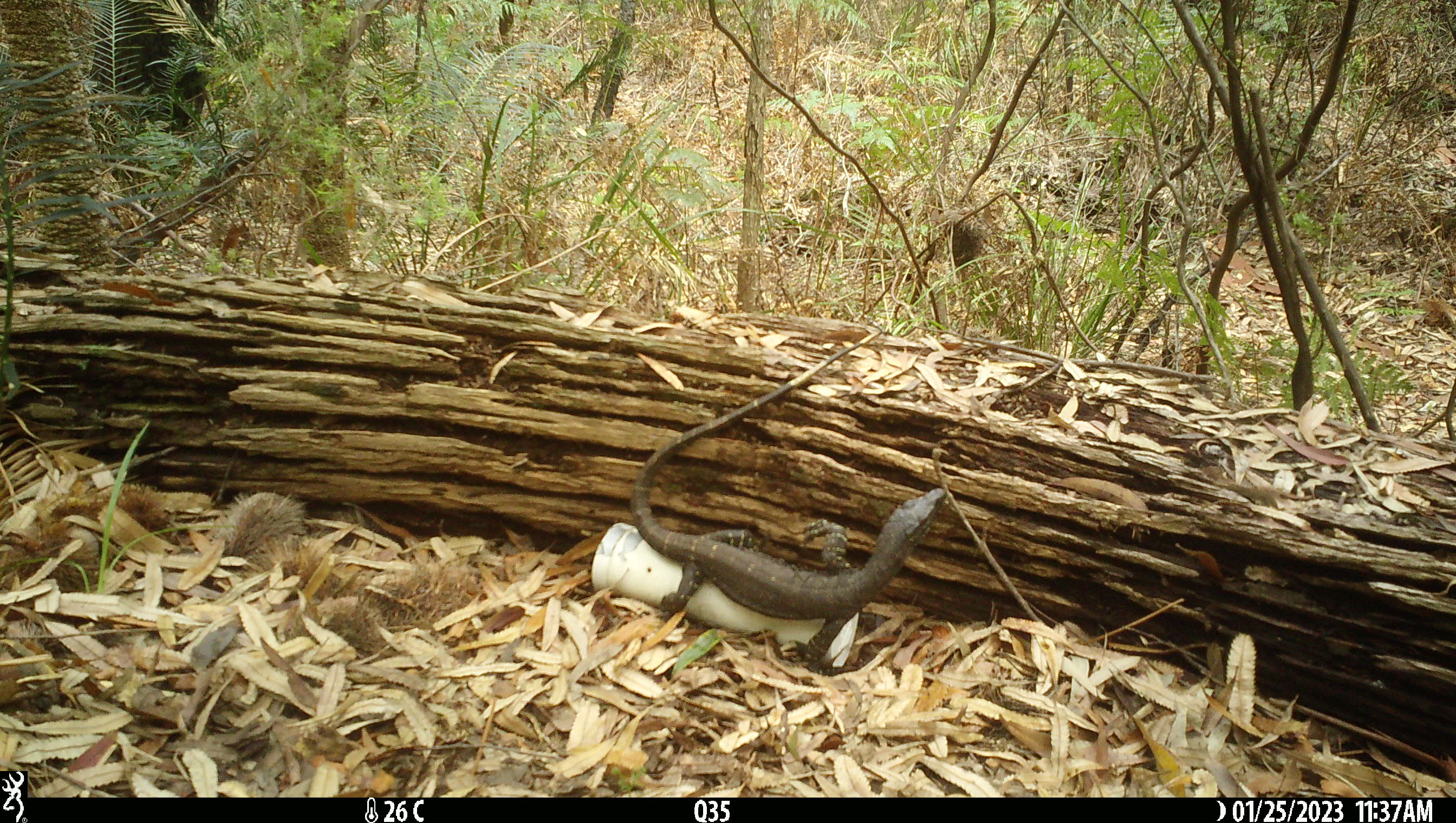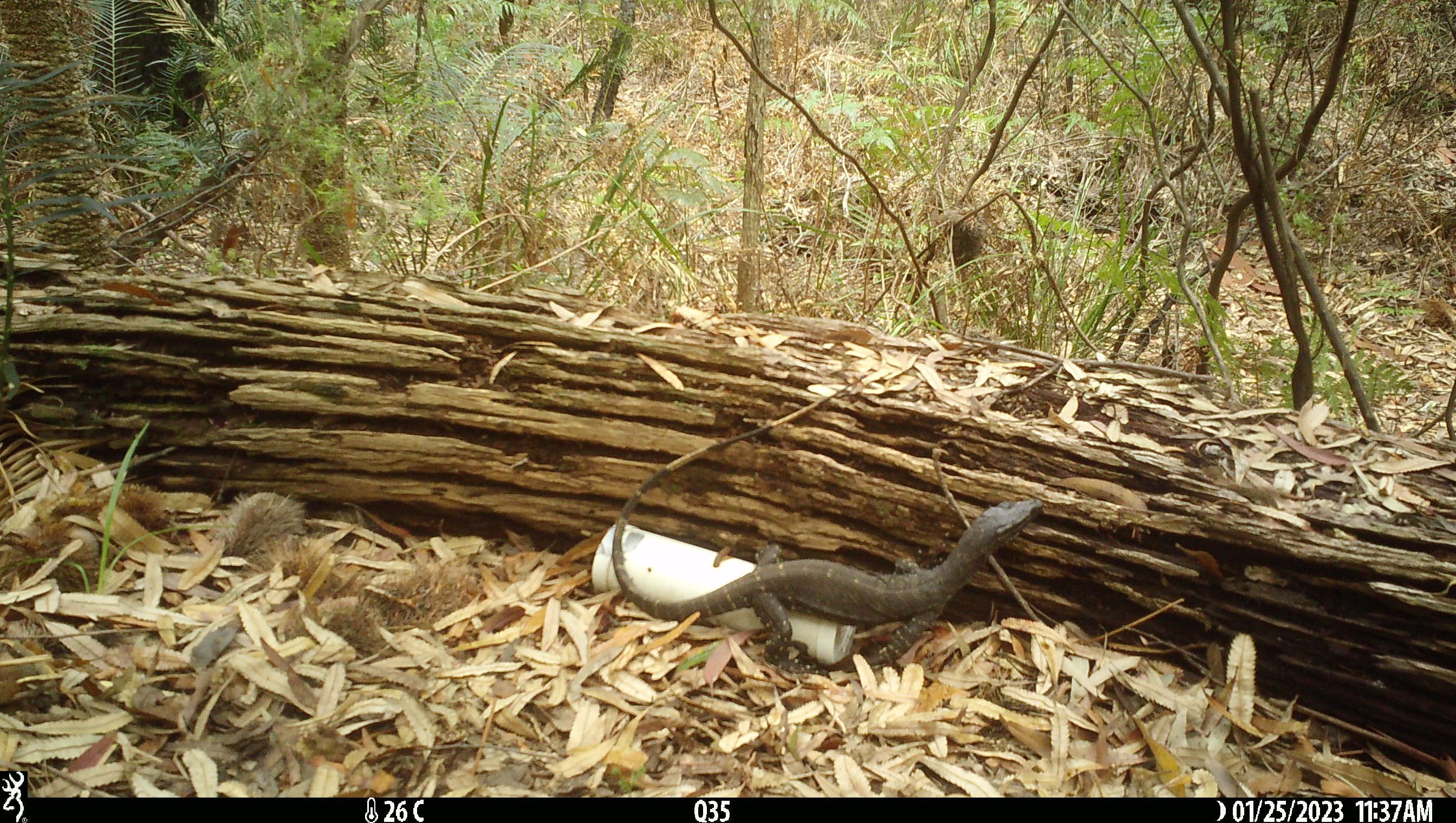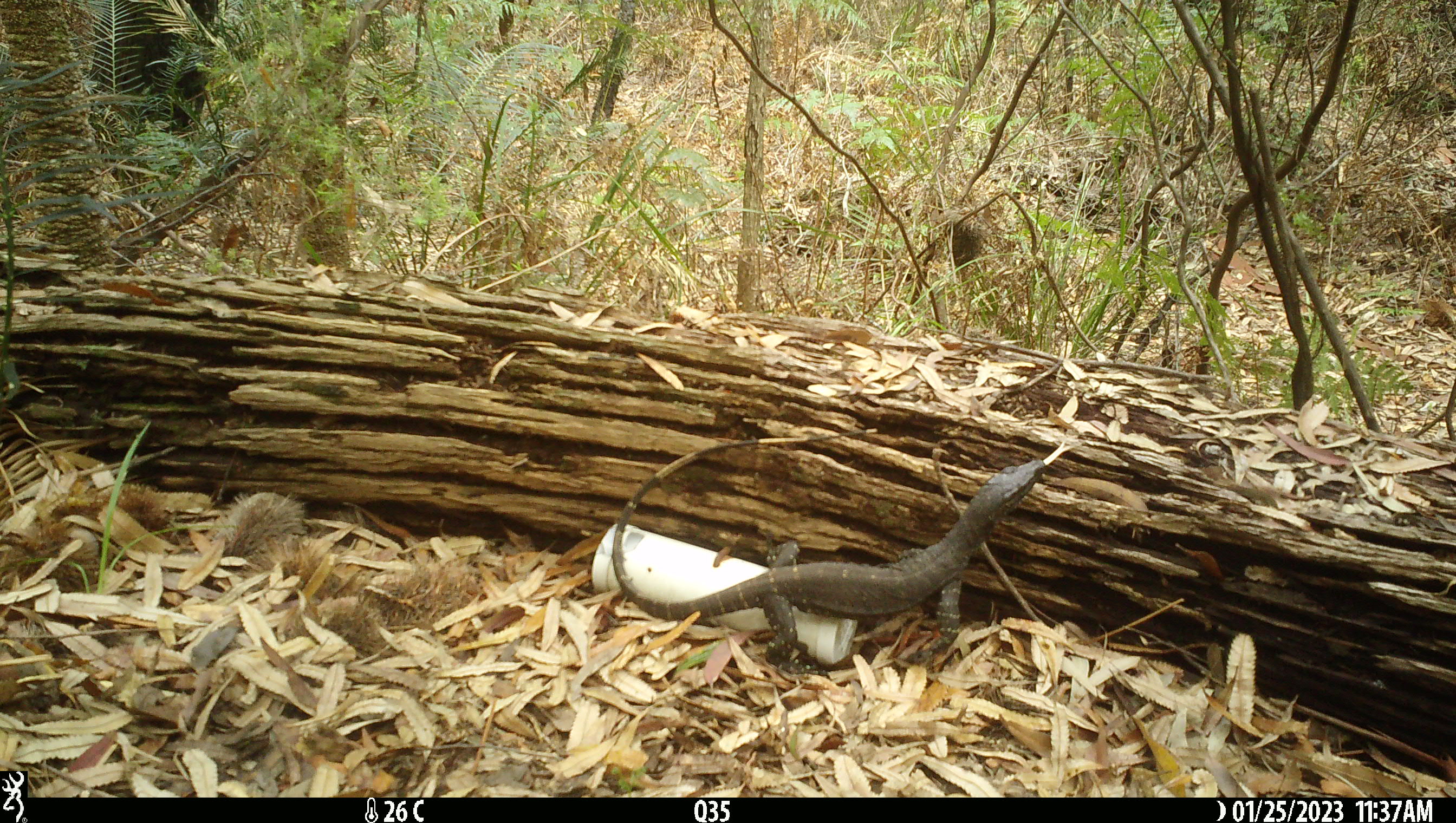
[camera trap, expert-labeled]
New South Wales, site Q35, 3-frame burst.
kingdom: Animalia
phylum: Chordata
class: Reptilia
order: Squamata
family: Varanidae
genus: Varanus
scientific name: Varanus varius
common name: lace monitor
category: goanna